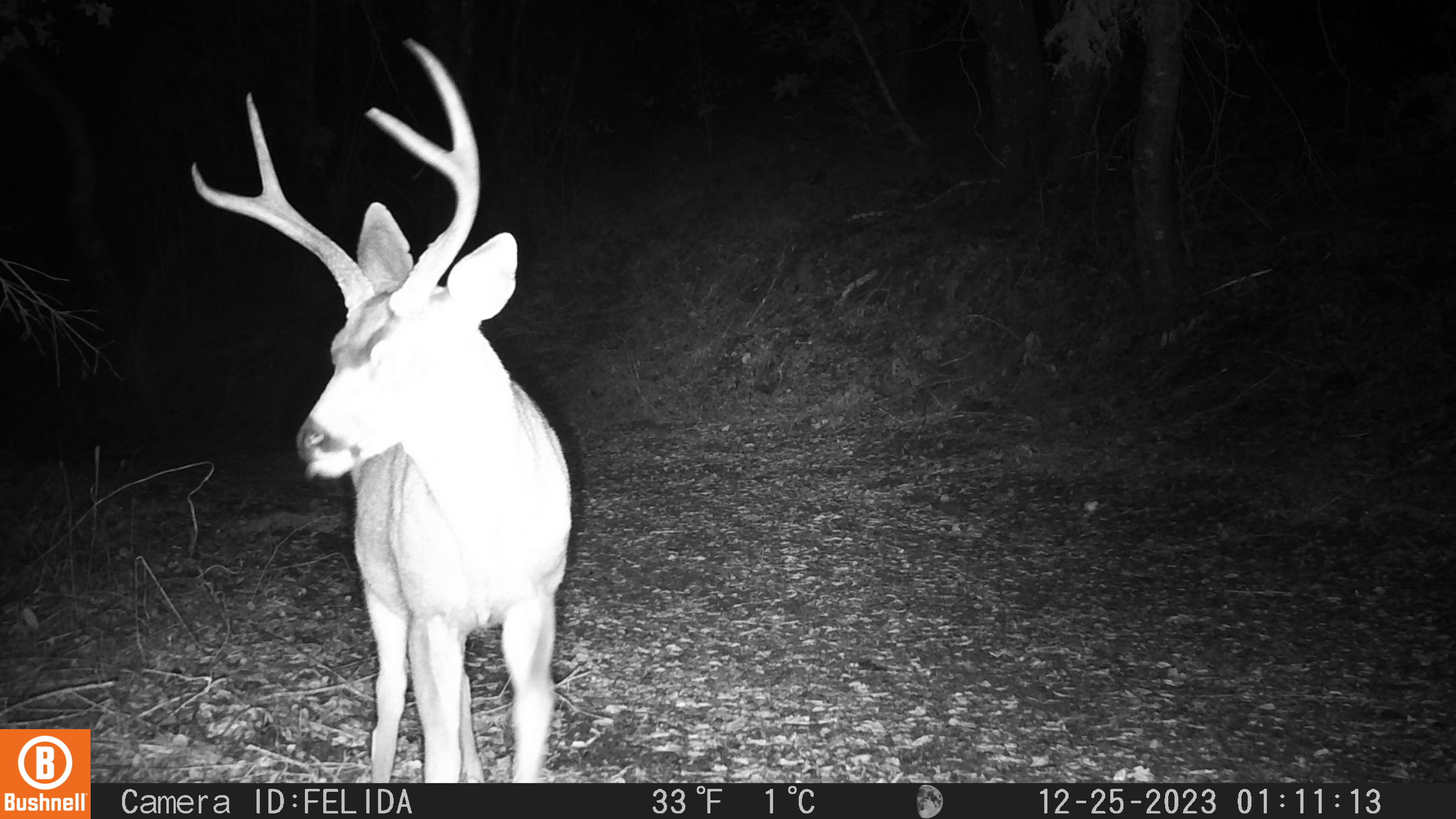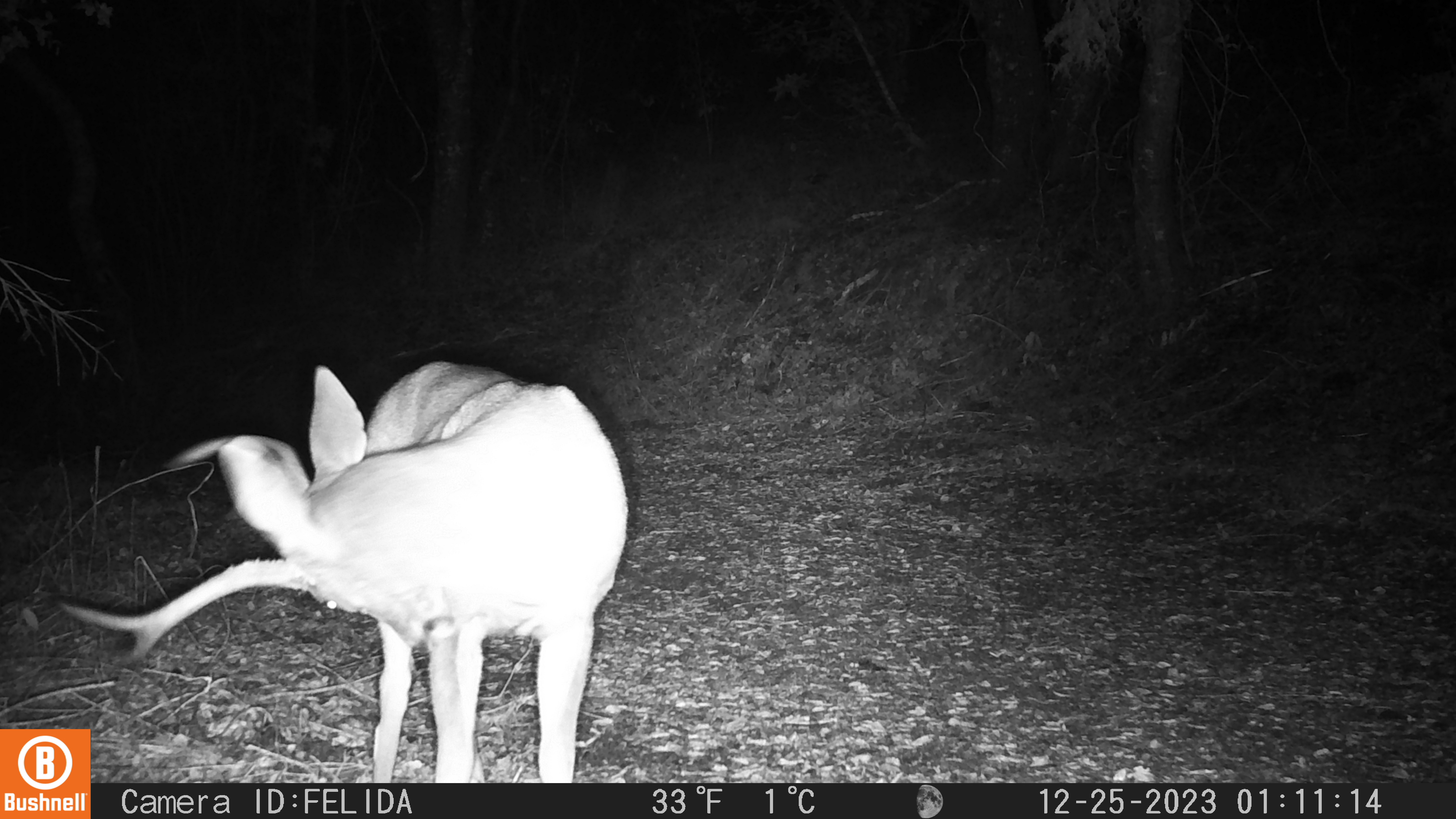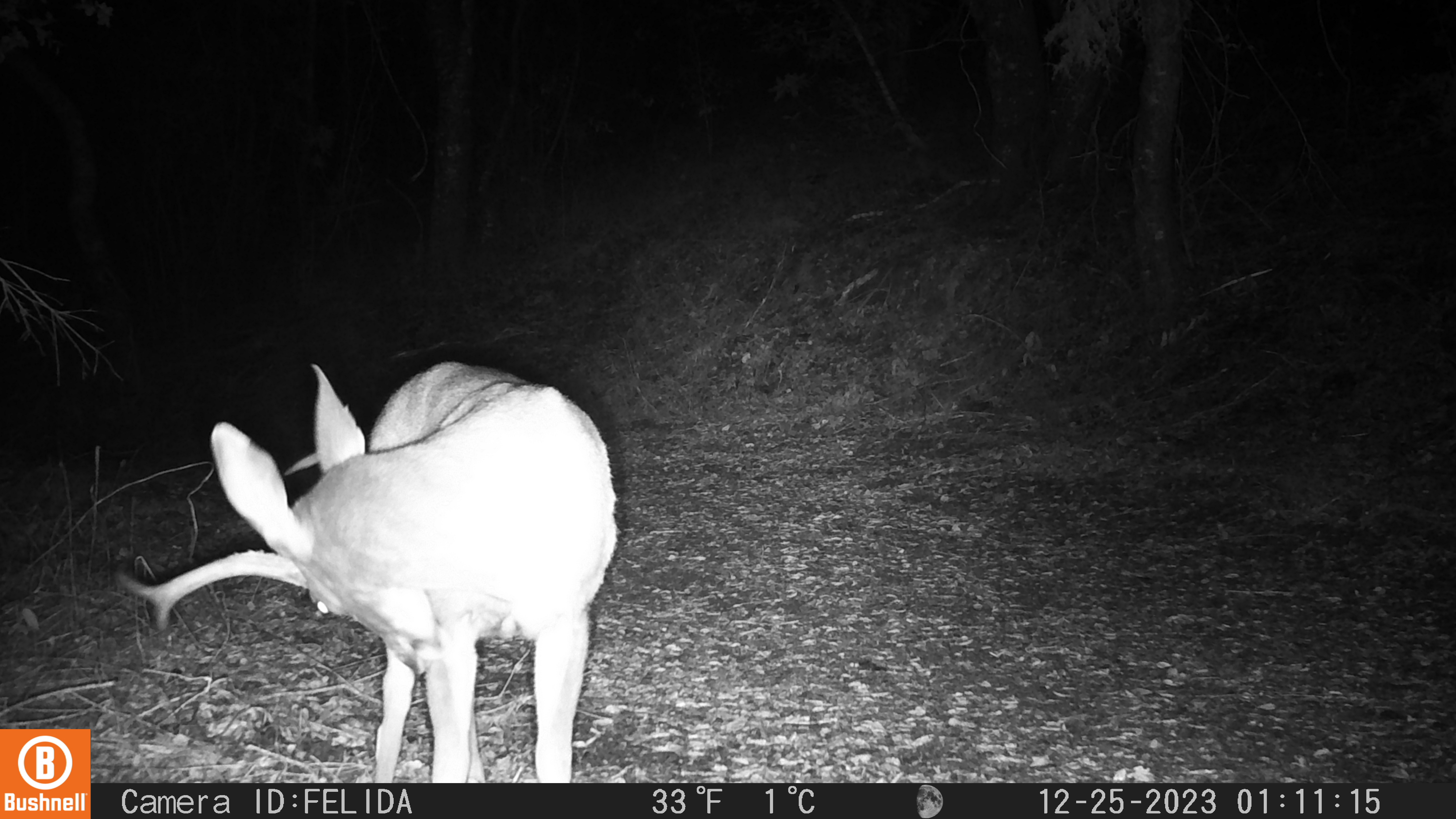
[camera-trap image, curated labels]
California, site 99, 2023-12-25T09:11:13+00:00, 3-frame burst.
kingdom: Animalia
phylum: Chordata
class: Mammalia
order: Artiodactyla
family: Cervidae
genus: Odocoileus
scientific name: Odocoileus hemionus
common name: mule deer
Mule deer (Odocoileus hemionus).